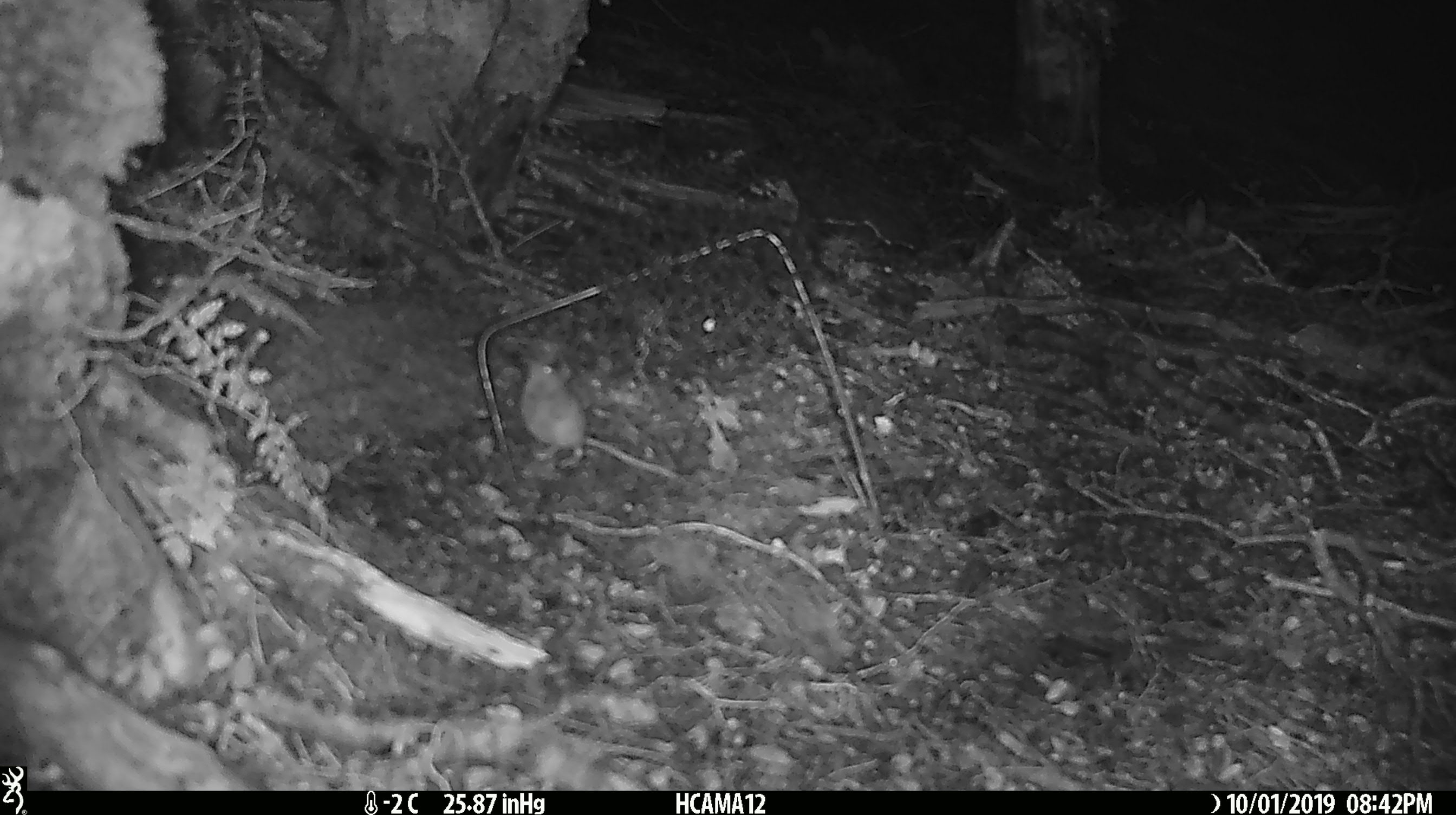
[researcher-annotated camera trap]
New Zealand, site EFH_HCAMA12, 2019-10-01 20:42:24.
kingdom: Animalia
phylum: Chordata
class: Mammalia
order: Rodentia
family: Muridae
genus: Mus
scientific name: Mus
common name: mouse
Mouse (Mus).